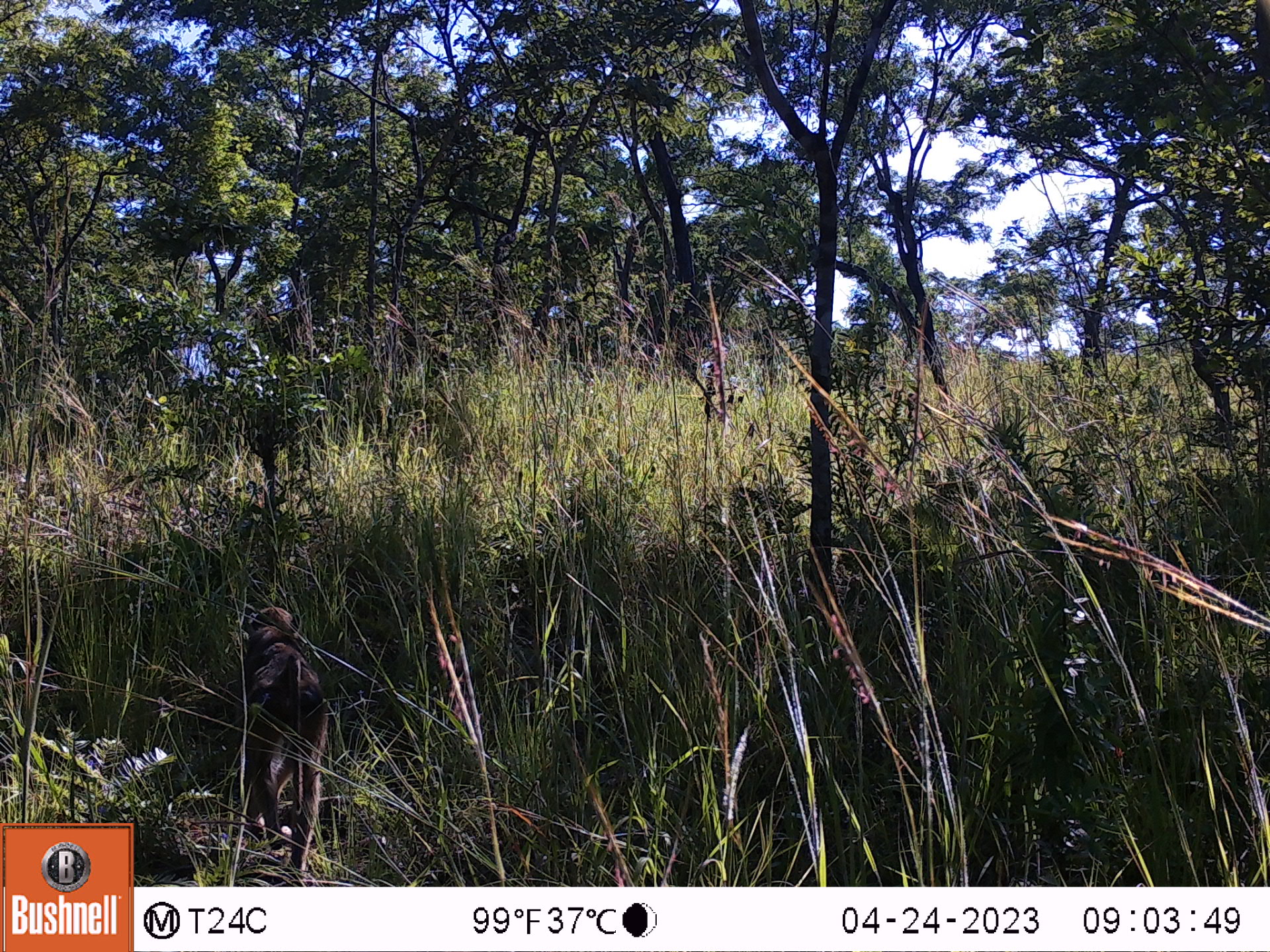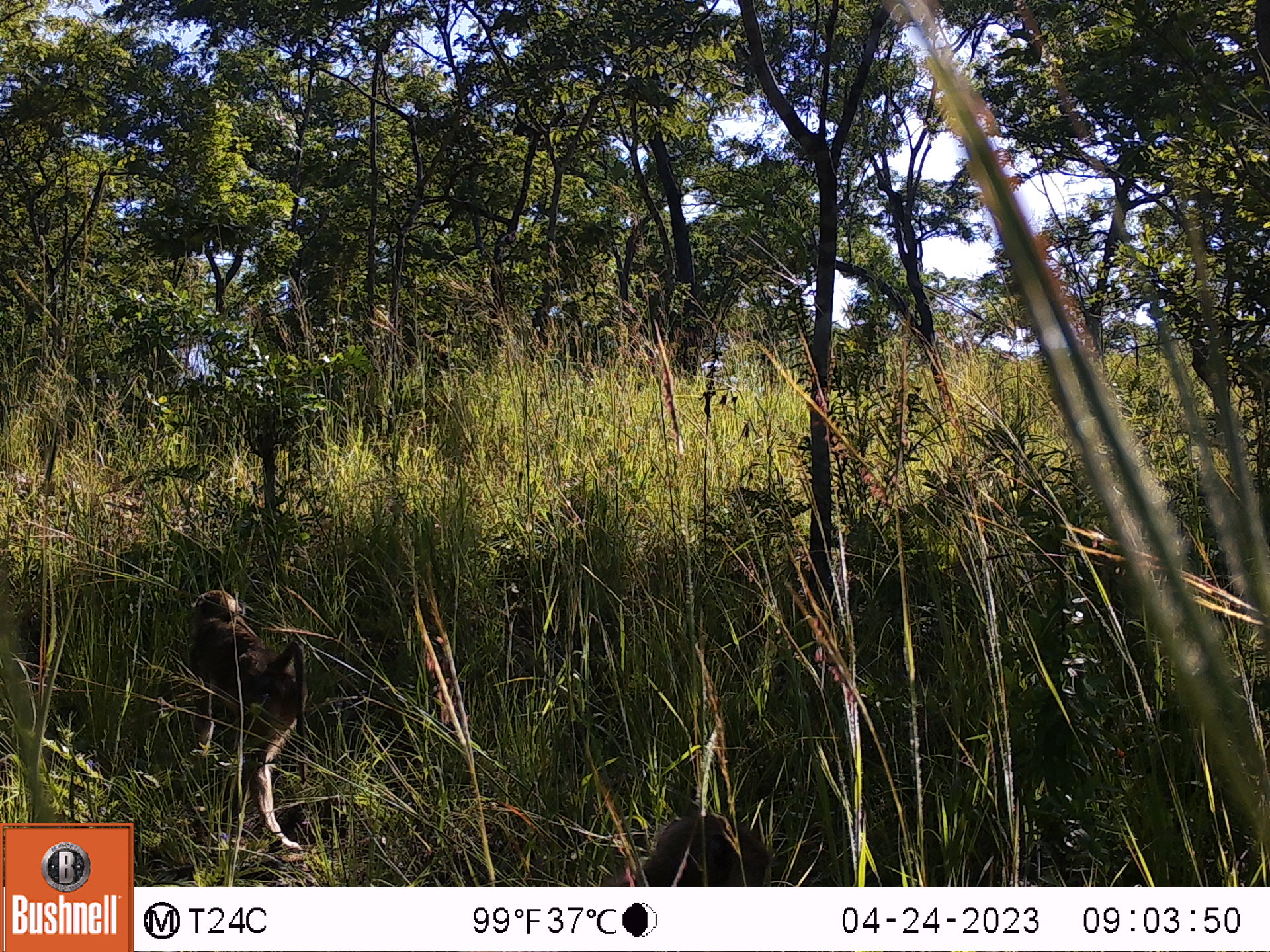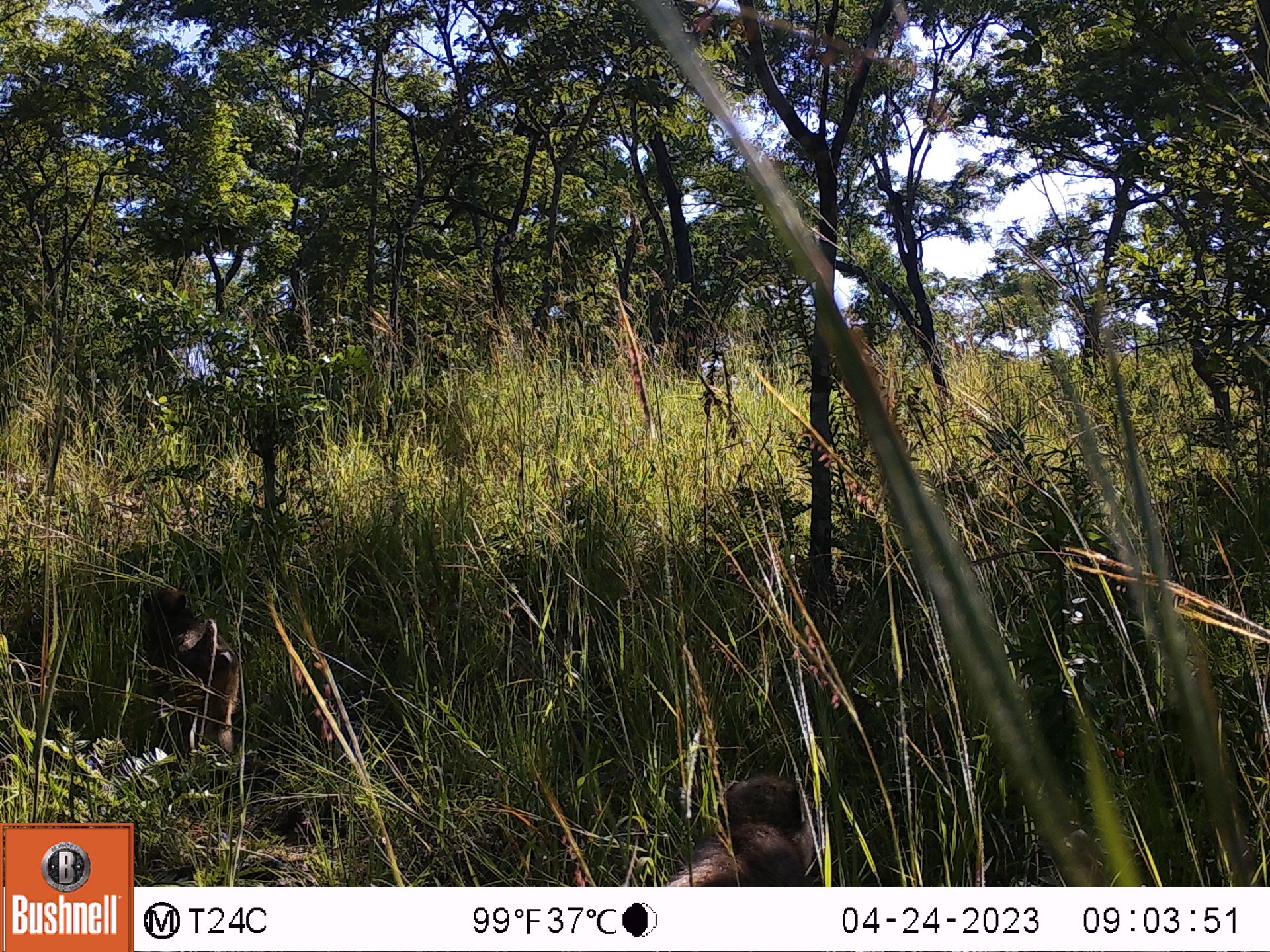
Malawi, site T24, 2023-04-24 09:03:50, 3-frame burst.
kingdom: Animalia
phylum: Chordata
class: Mammalia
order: Primates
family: Cercopithecidae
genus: Papio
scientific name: Papio cynocephalus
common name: yellow baboon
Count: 1.